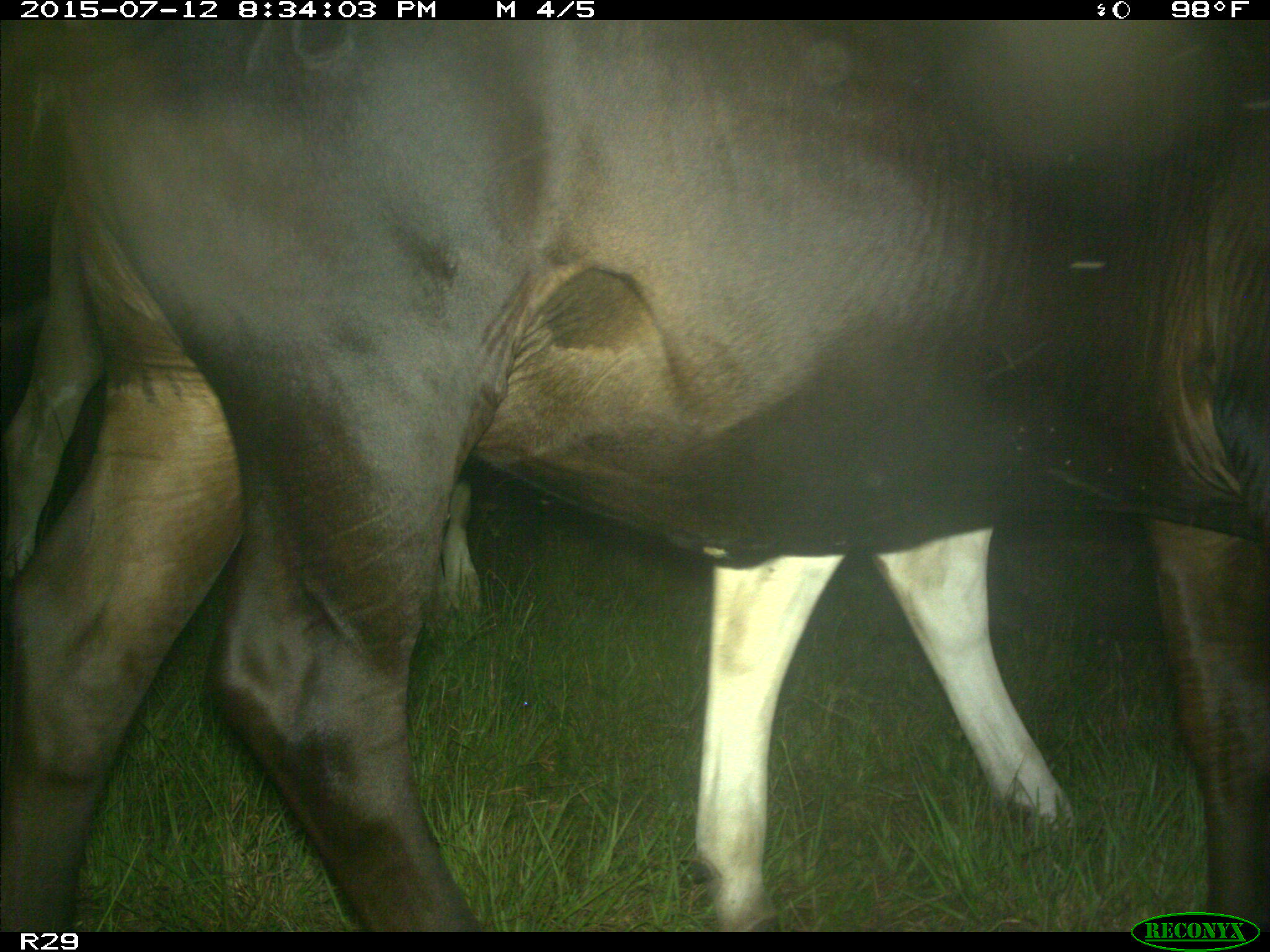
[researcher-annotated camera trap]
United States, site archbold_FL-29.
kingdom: Animalia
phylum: Chordata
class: Mammalia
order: Artiodactyla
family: Bovidae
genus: Bos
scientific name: Bos taurus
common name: domestic cow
Bos taurus (domestic cow).